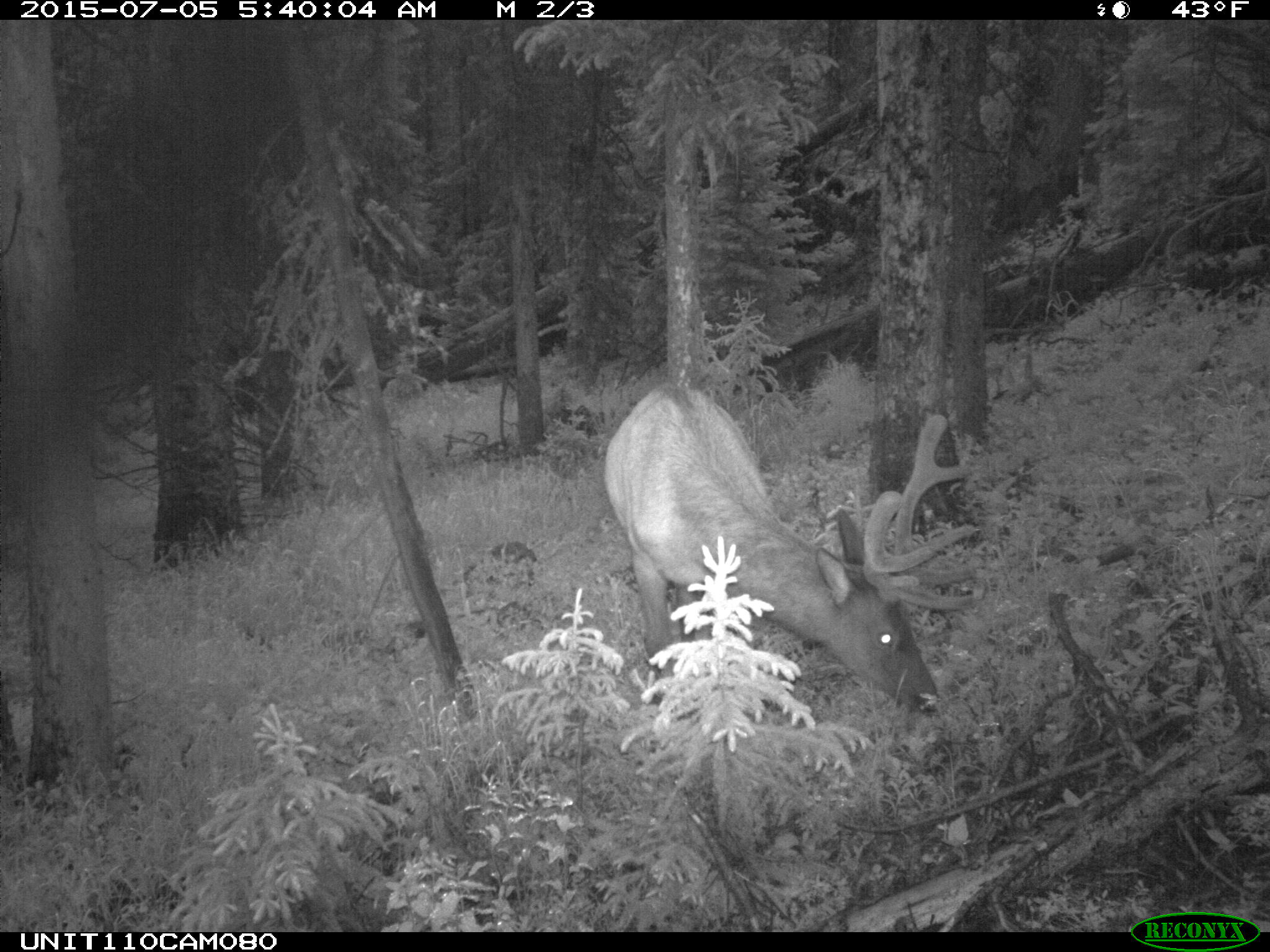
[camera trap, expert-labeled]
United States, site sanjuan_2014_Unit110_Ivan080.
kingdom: Animalia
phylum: Chordata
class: Mammalia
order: Artiodactyla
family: Cervidae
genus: Cervus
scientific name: Cervus elaphus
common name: red deer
Cervus elaphus (red deer).